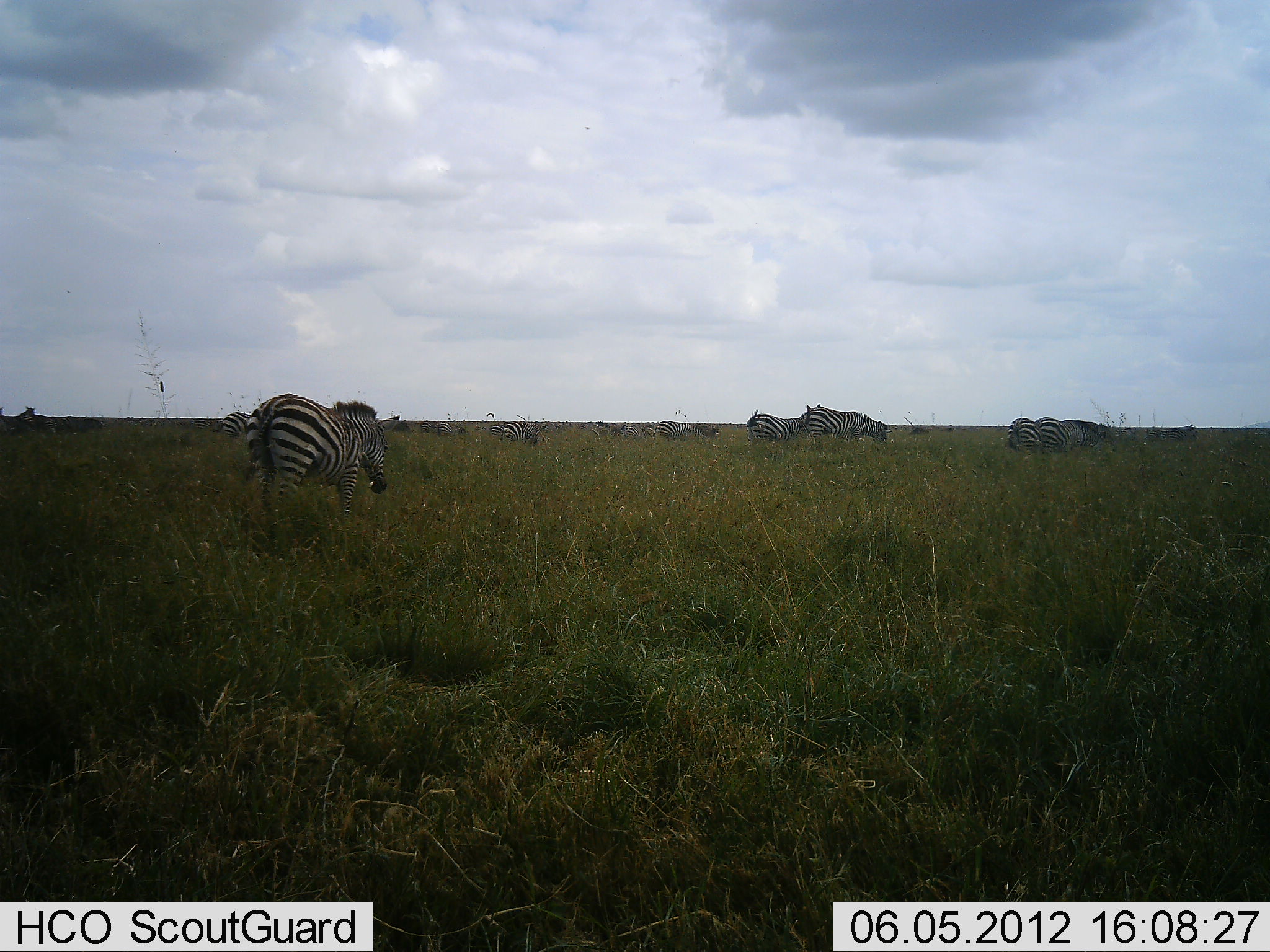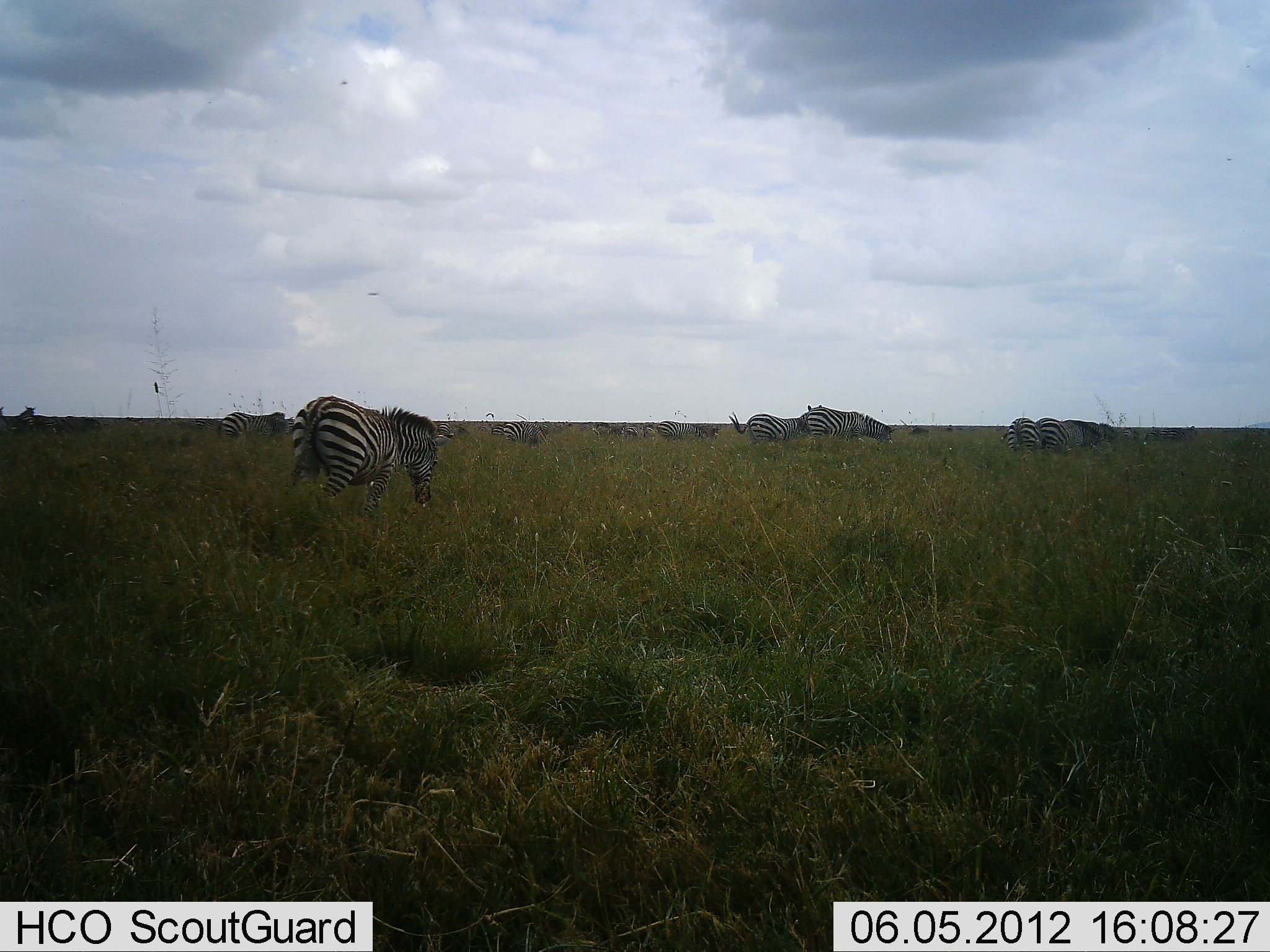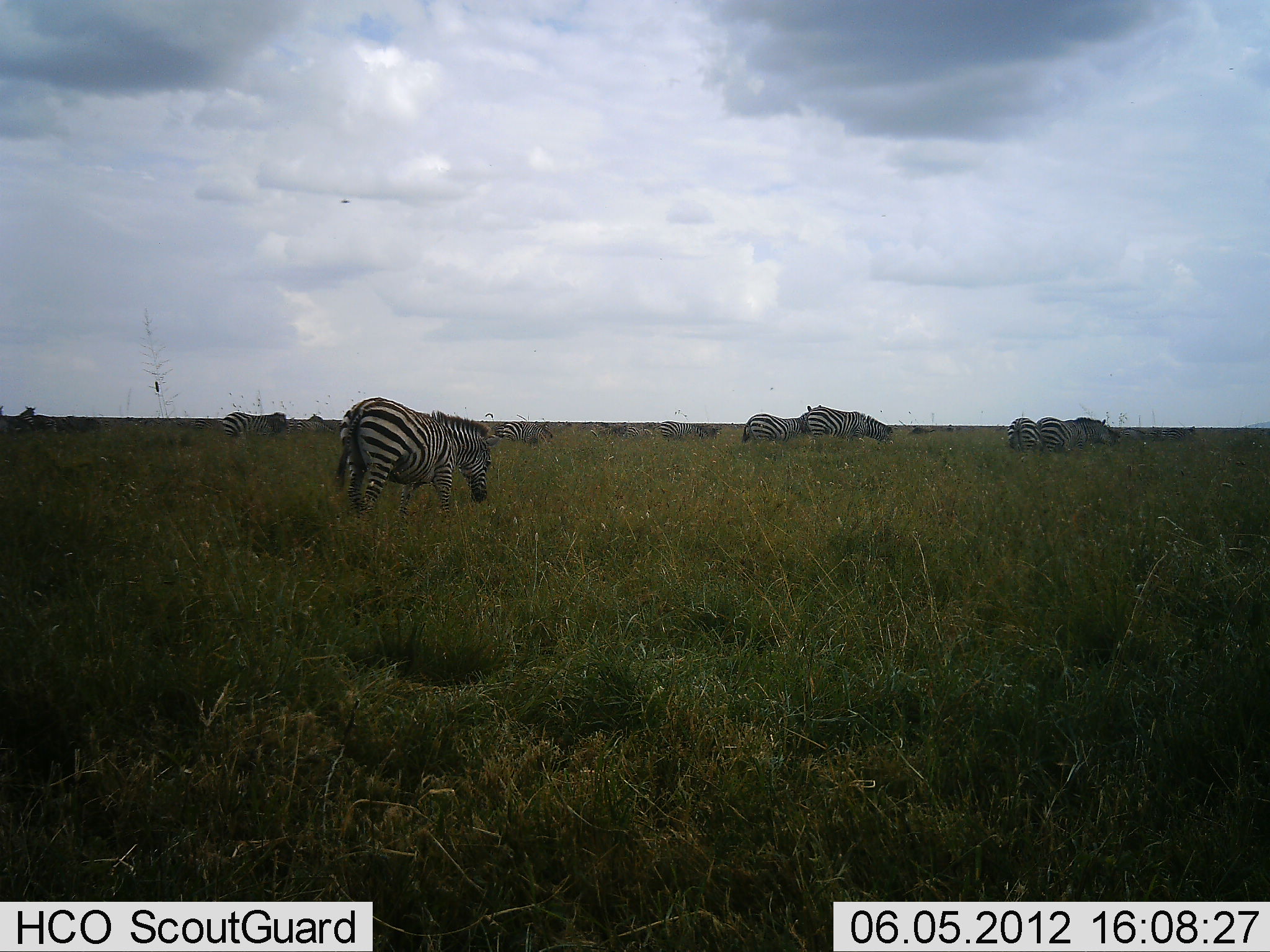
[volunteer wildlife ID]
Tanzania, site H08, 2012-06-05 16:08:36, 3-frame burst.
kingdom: Animalia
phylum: Chordata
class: Mammalia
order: Perissodactyla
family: Equidae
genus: Equus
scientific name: Equus quagga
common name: plains zebra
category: zebra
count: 11-50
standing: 40%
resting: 0%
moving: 50%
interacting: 0%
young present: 0%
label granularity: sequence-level